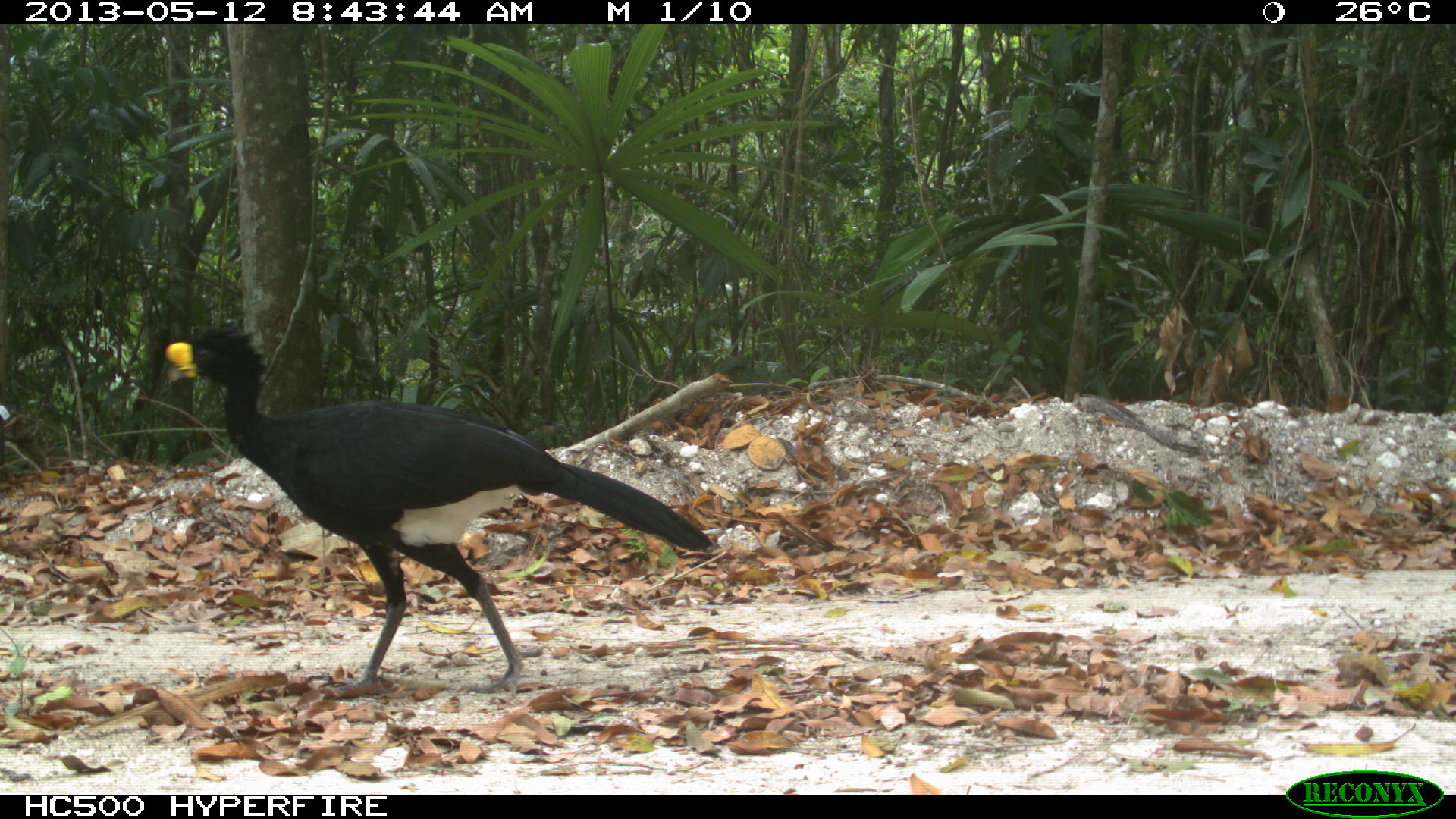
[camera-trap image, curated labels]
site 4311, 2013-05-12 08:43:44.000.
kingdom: Animalia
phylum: Chordata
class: Aves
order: Galliformes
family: Cracidae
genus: Crax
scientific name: Crax rubra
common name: great curassow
Crax rubra (great curassow), count 1, sex male.